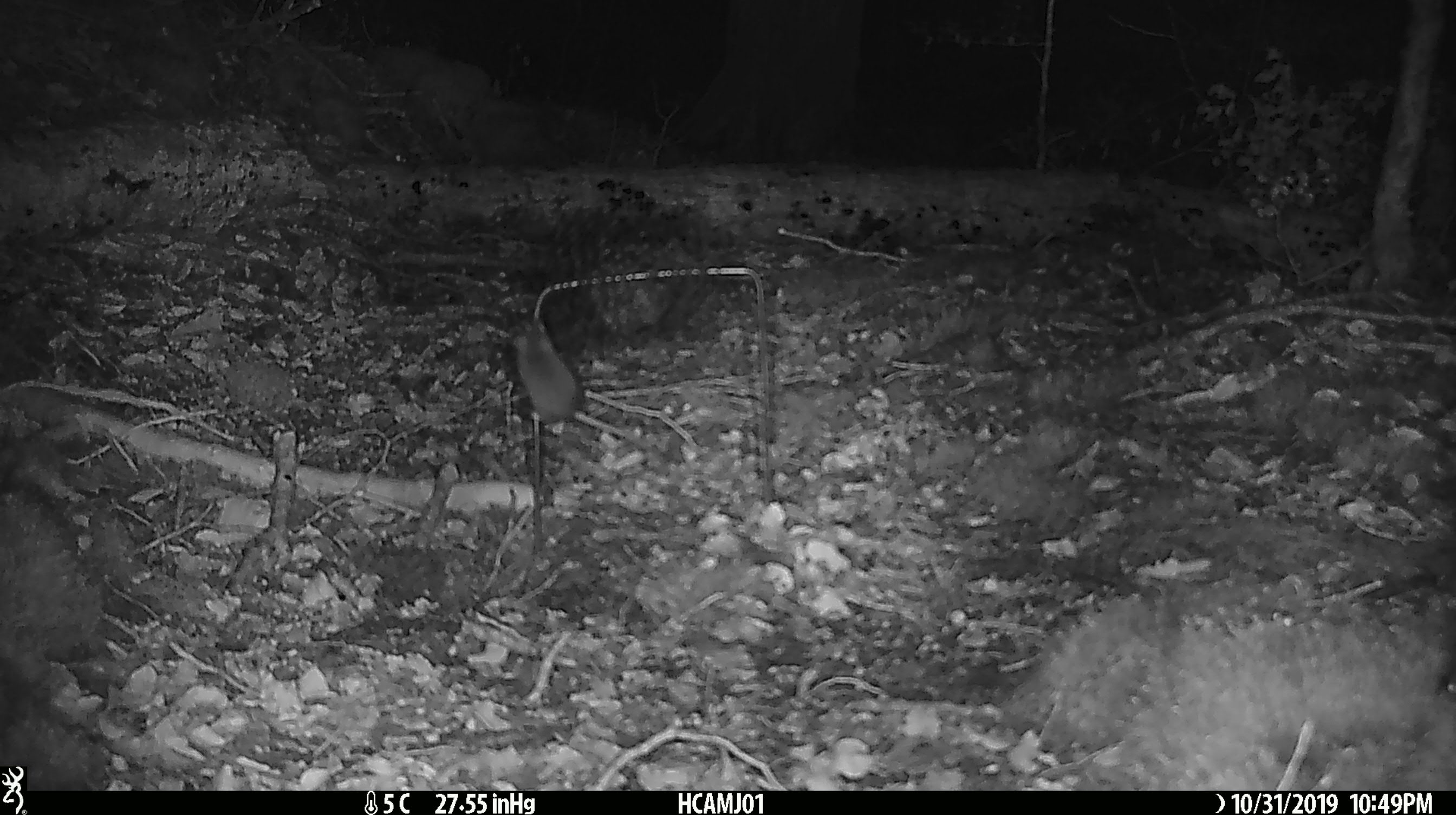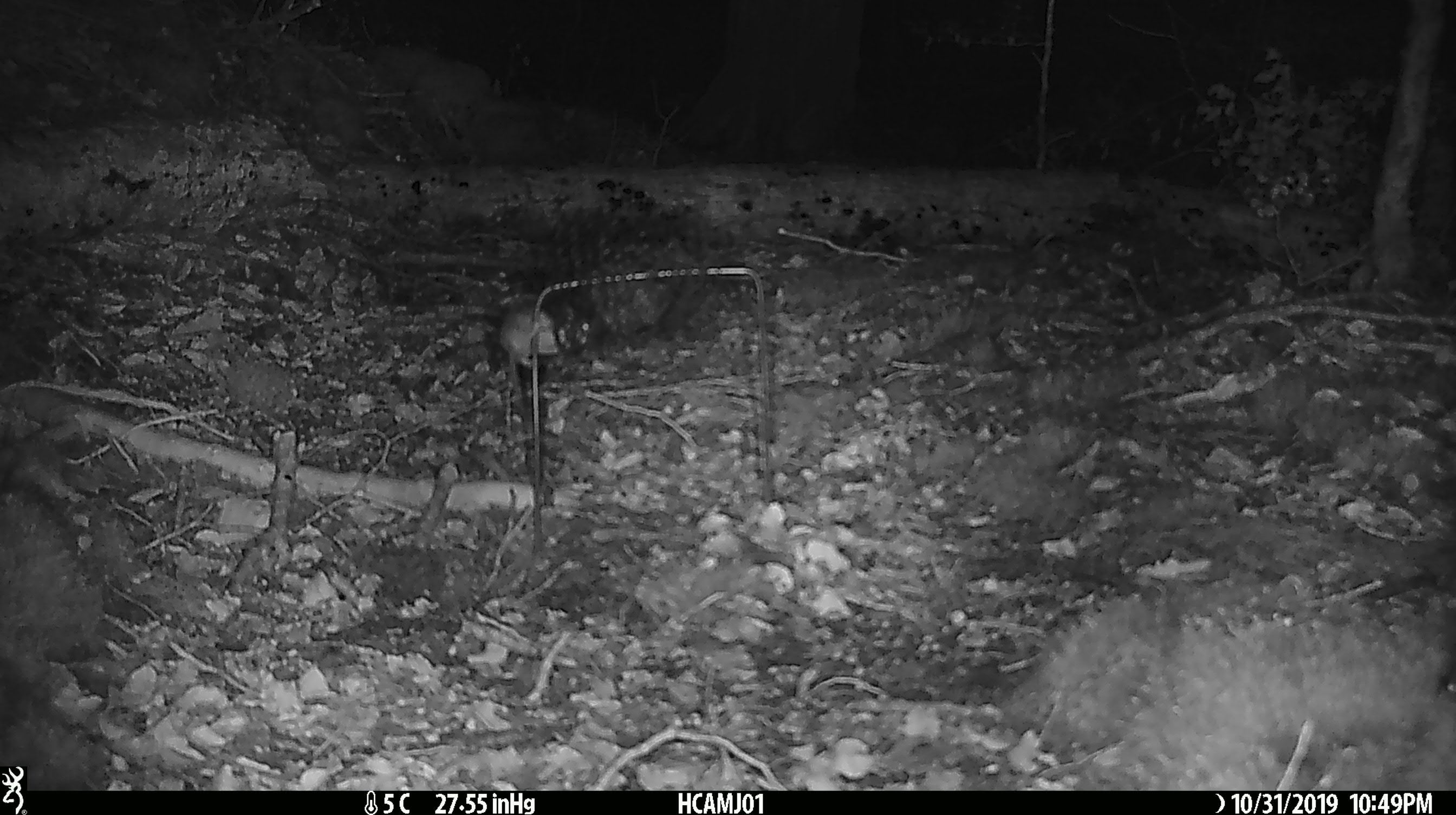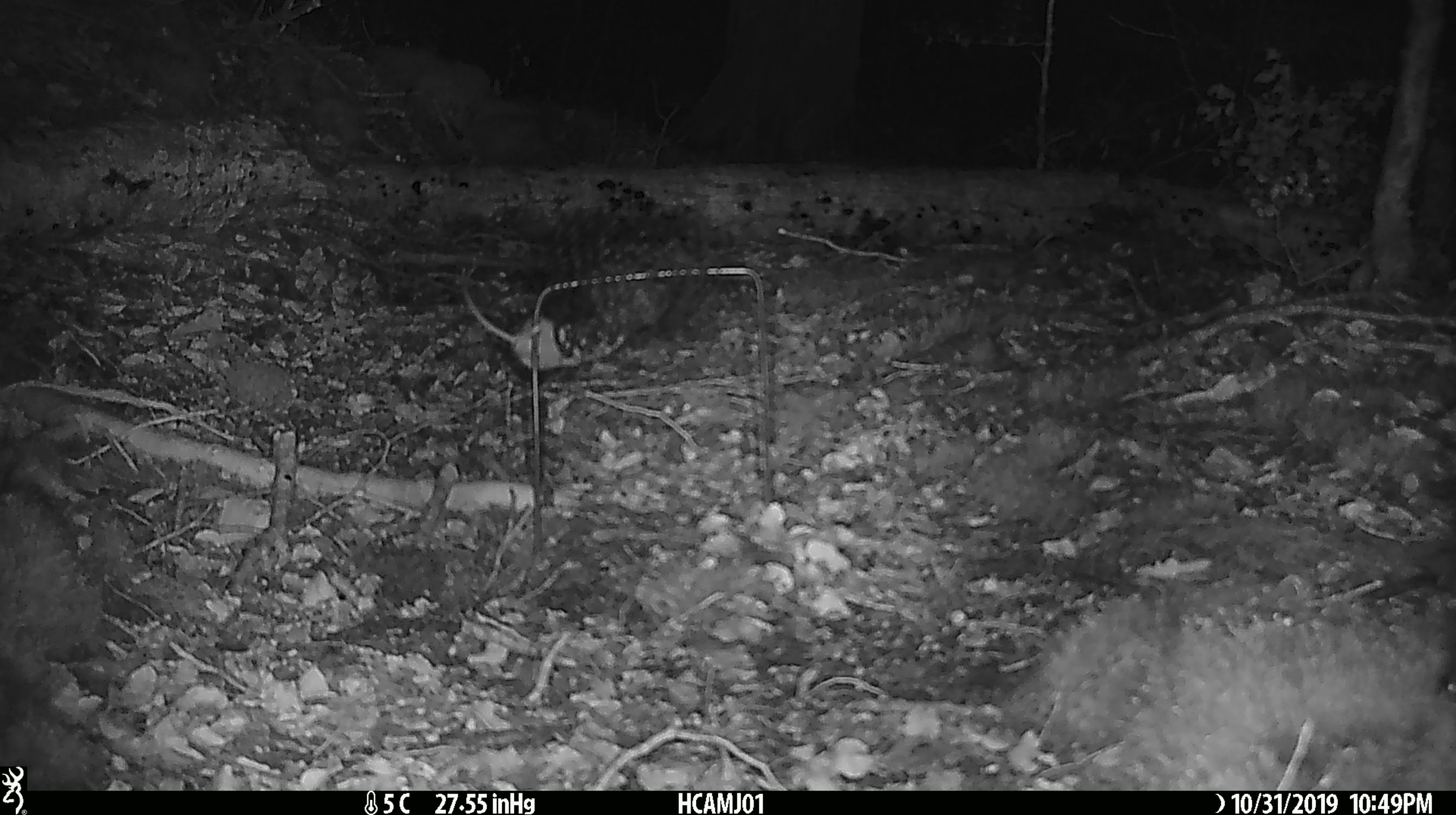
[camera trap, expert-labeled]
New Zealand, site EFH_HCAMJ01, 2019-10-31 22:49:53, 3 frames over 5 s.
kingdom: Animalia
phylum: Chordata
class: Mammalia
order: Rodentia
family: Muridae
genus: Mus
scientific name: Mus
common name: mouse